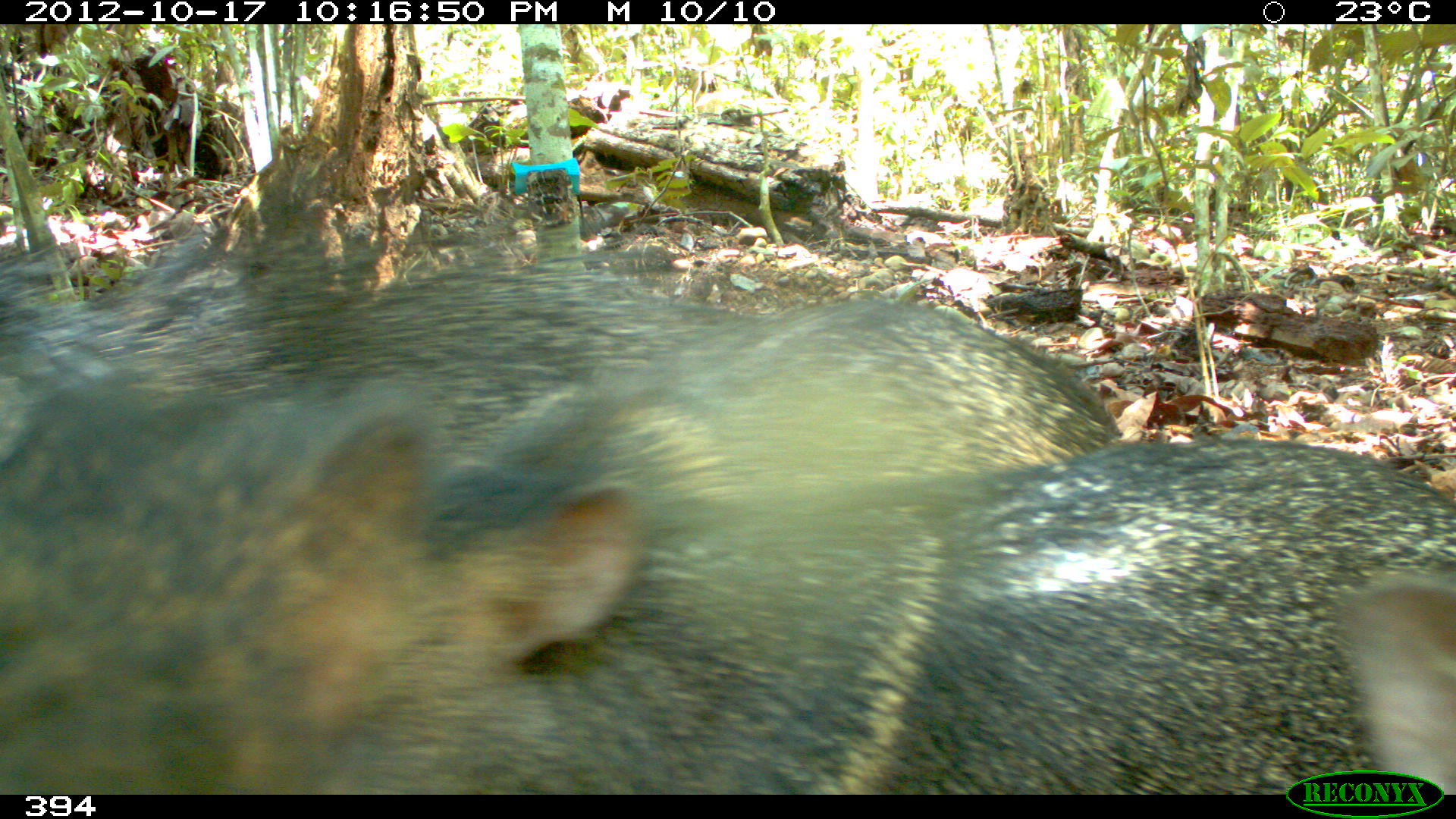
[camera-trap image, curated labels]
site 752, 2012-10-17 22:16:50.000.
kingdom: Animalia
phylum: Chordata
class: Mammalia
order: Artiodactyla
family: Tayassuidae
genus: Pecari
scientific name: Pecari tajacu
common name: collared peccary